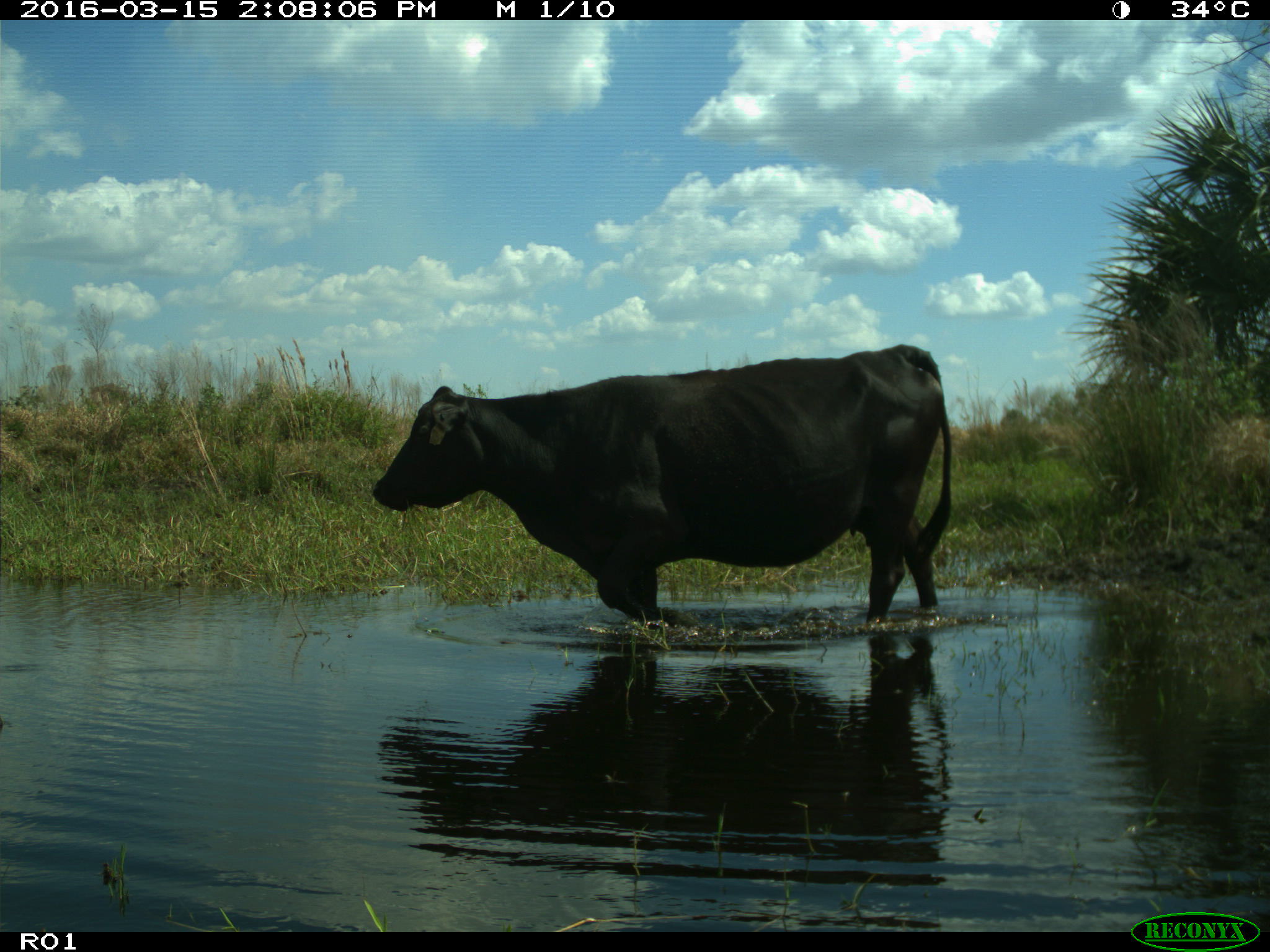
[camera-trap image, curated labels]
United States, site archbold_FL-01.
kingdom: Animalia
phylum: Chordata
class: Mammalia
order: Artiodactyla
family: Bovidae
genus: Bos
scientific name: Bos taurus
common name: domestic cow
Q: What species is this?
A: Bos taurus (domestic cow).